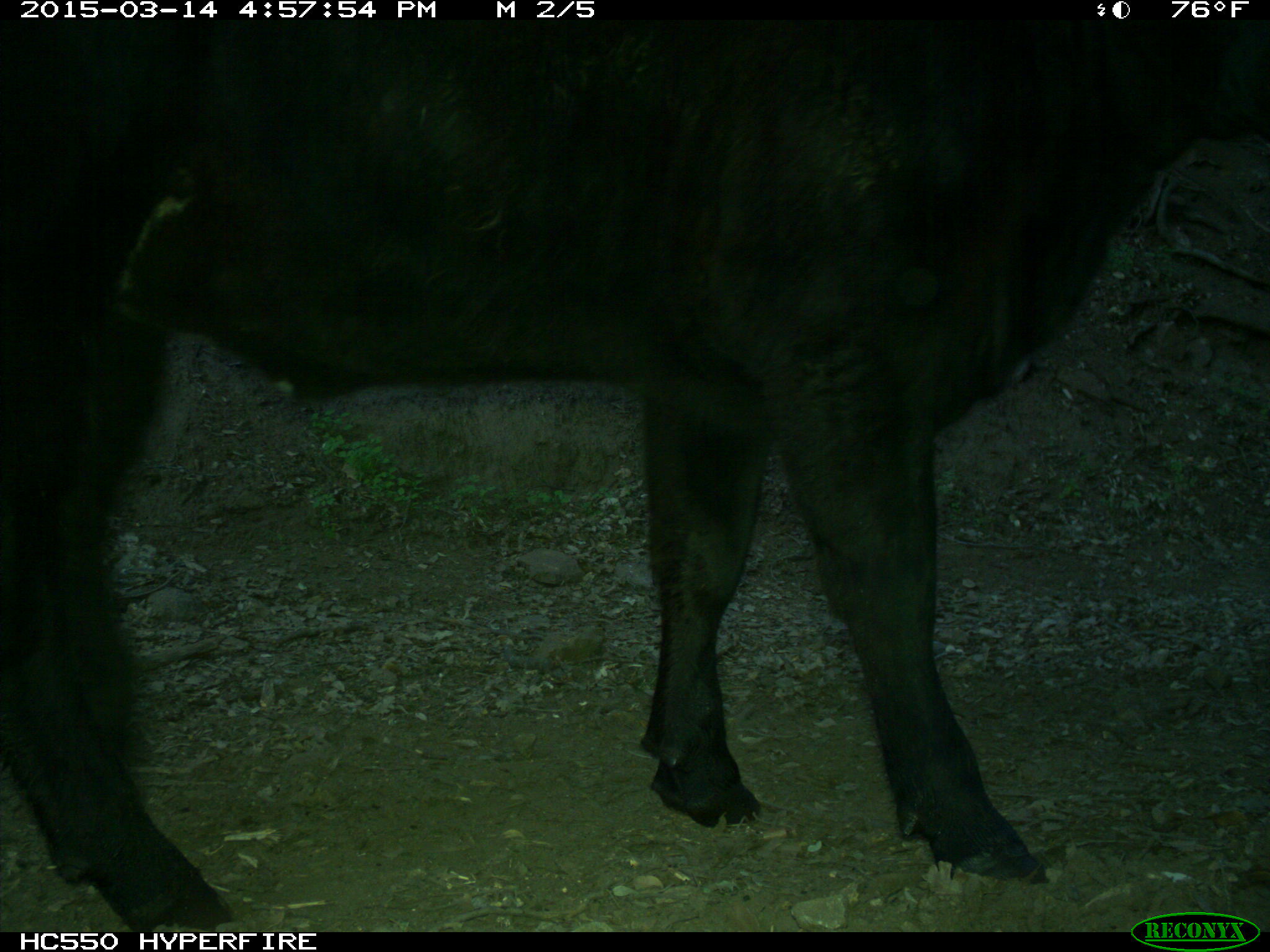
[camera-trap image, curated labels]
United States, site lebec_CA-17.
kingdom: Animalia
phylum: Chordata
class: Mammalia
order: Artiodactyla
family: Bovidae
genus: Bos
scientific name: Bos taurus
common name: domestic cow